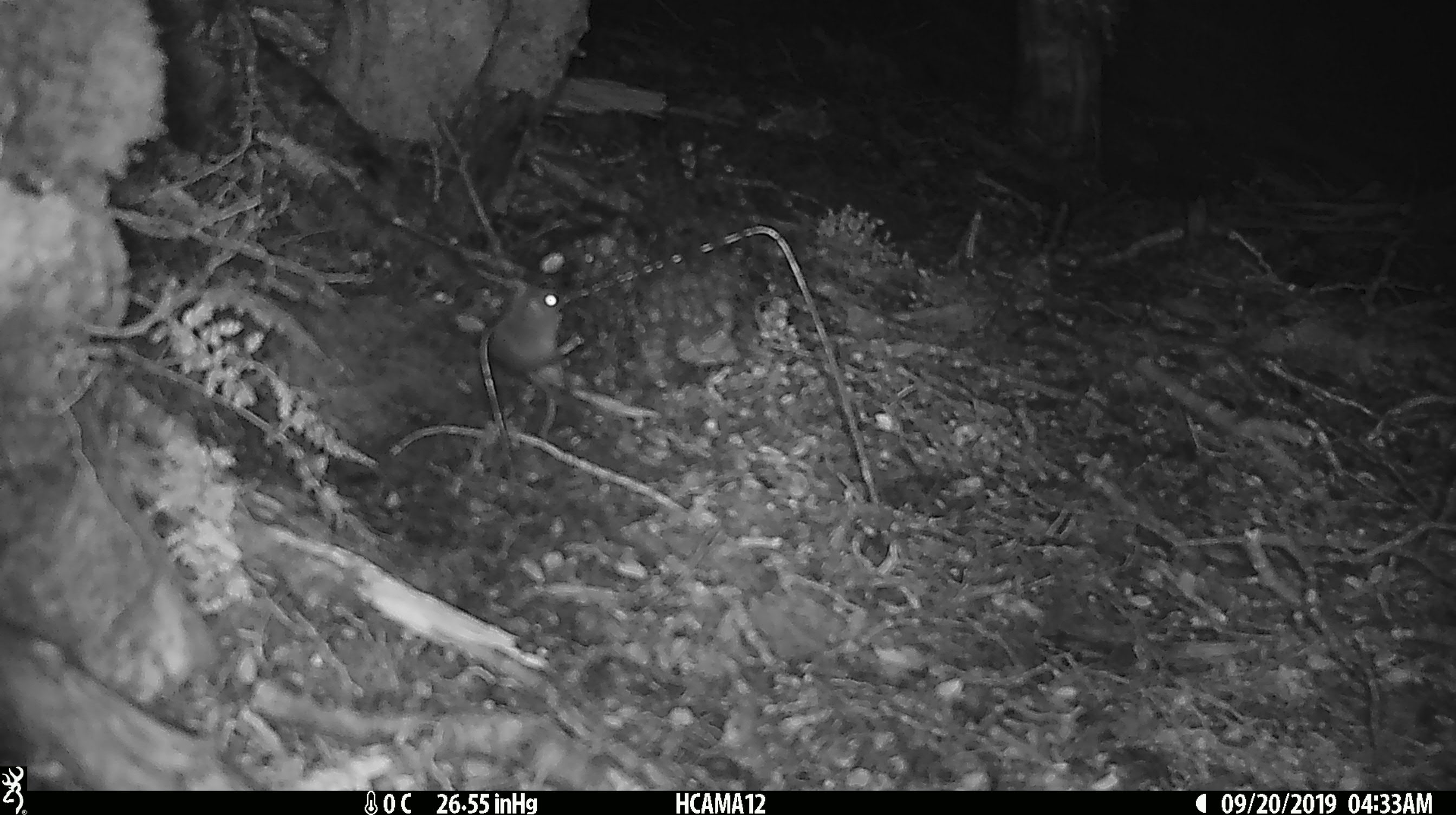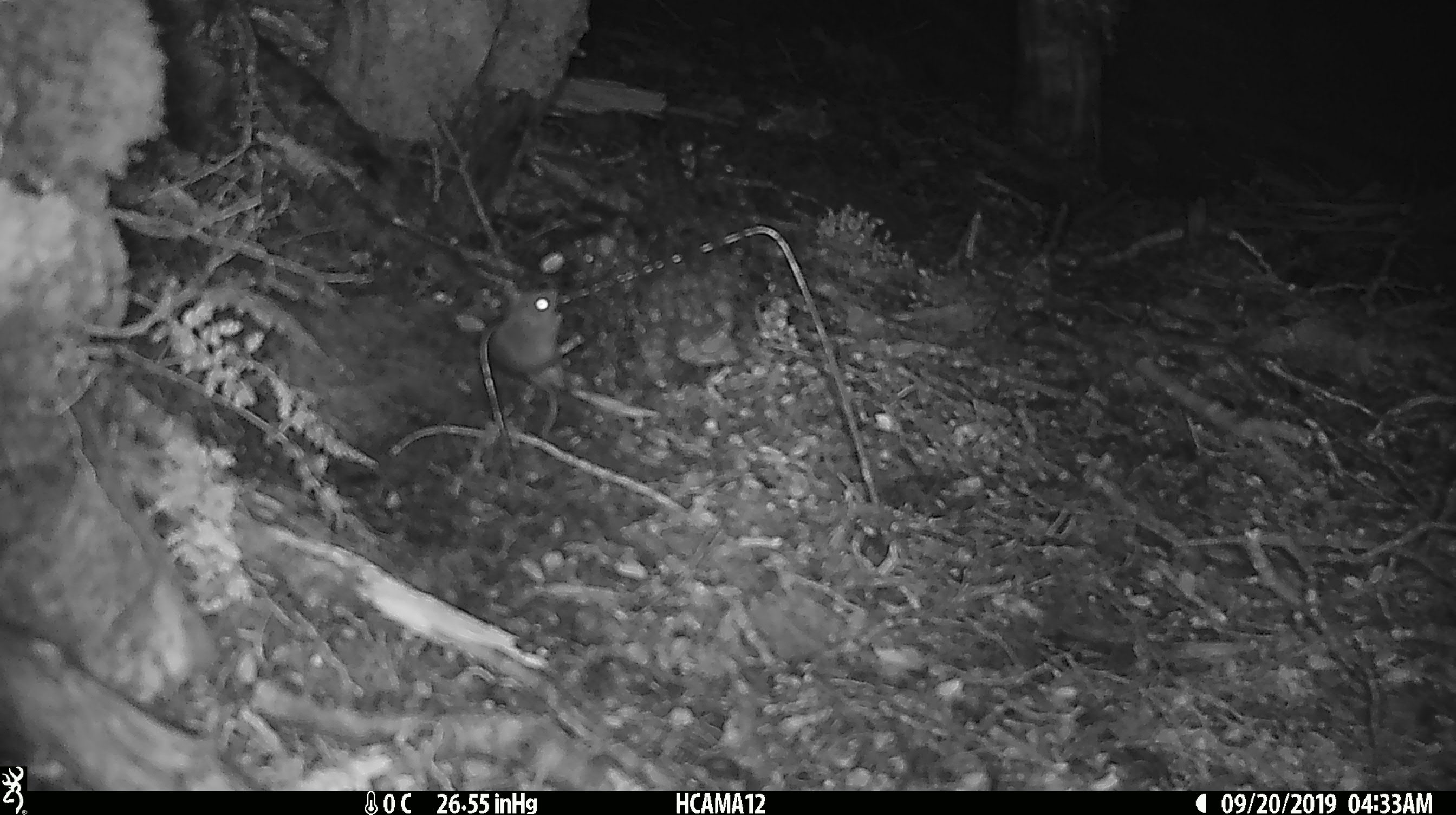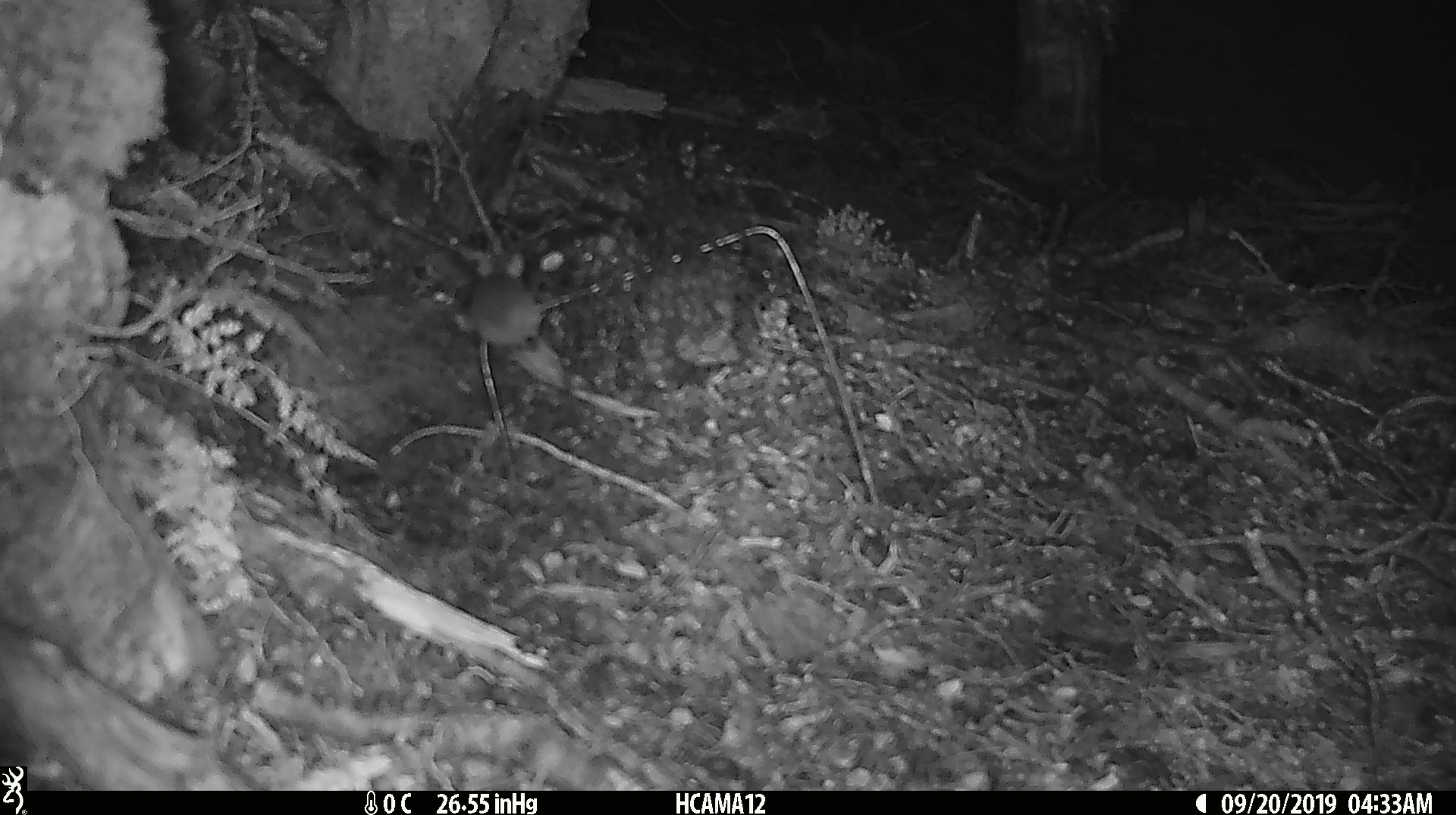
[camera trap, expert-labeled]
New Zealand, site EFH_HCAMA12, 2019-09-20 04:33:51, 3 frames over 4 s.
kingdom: Animalia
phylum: Chordata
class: Mammalia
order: Rodentia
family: Muridae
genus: Mus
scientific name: Mus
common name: mouse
Mouse (Mus).